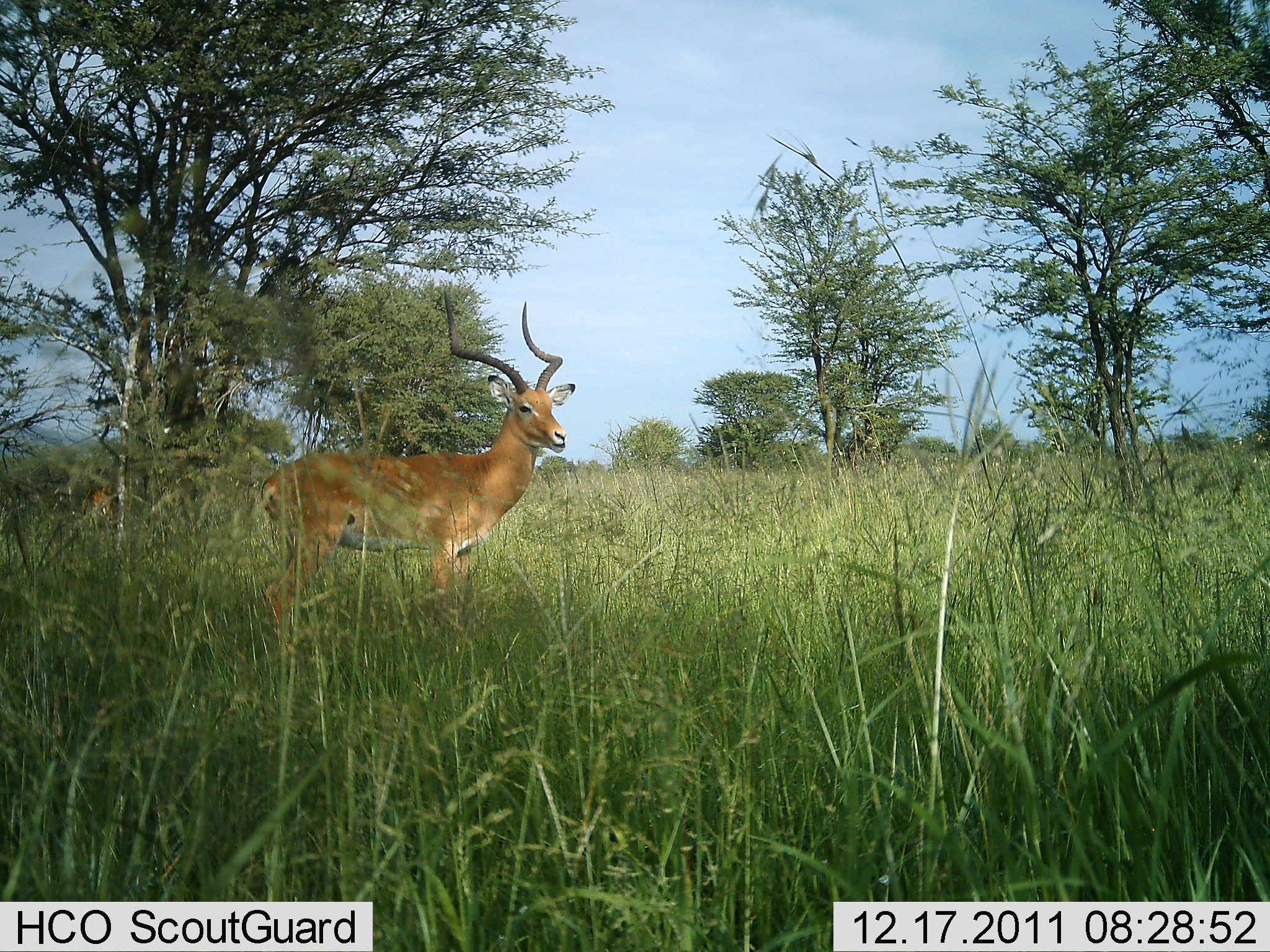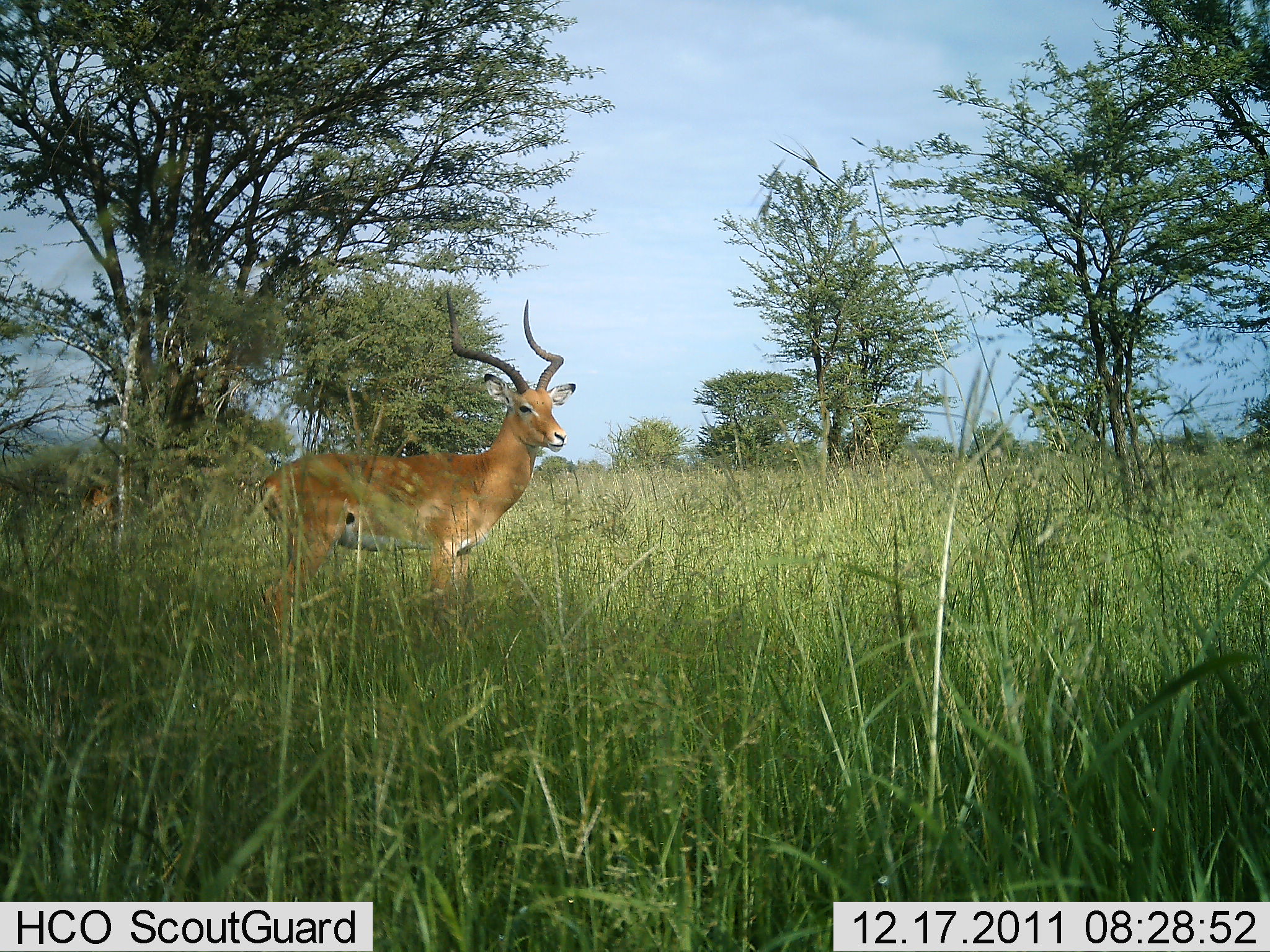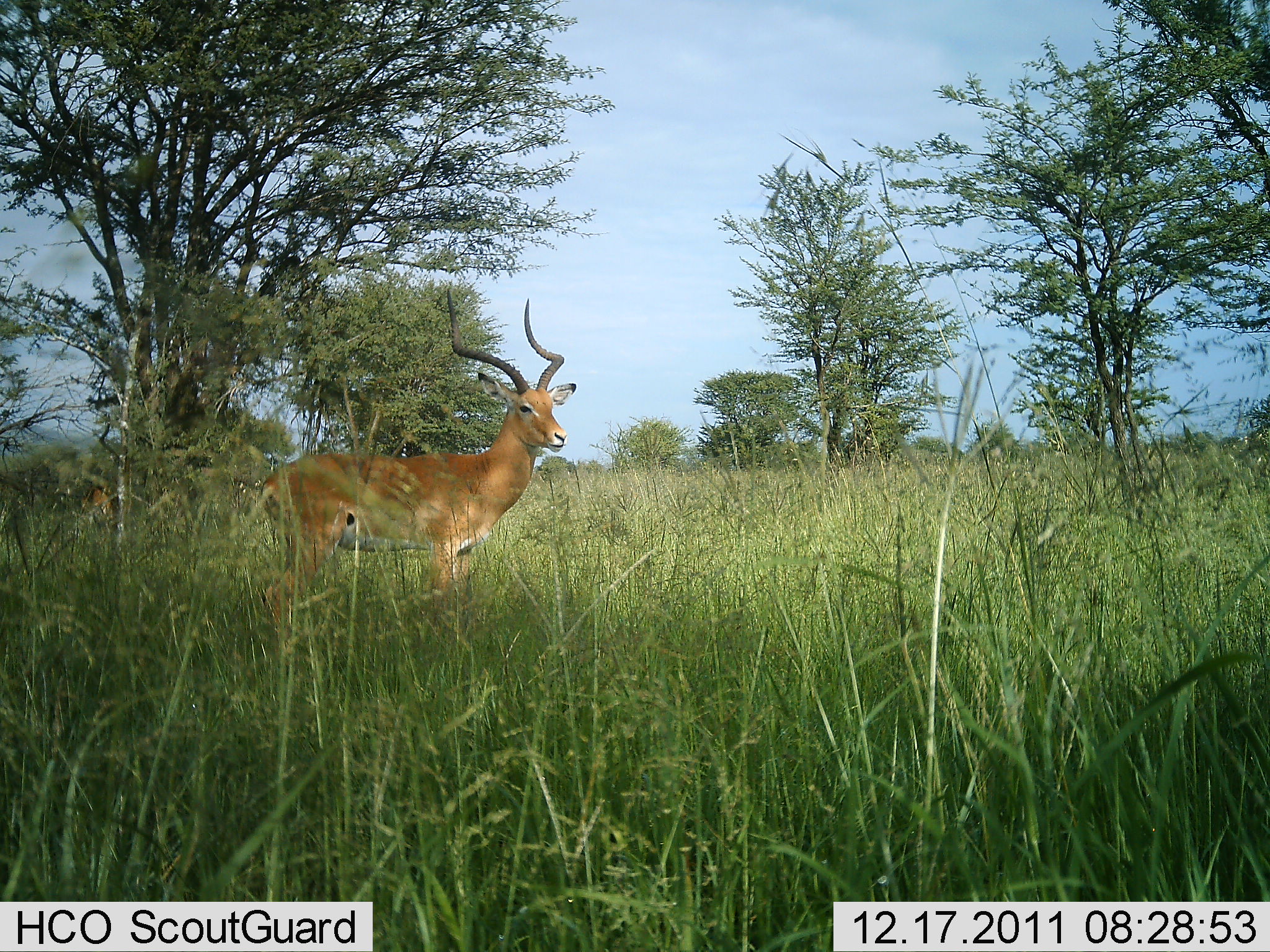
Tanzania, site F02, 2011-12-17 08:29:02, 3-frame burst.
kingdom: Animalia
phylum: Chordata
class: Mammalia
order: Artiodactyla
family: Bovidae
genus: Aepyceros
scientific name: Aepyceros melampus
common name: impala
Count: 1.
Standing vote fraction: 93%.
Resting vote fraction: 0%.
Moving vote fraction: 0%.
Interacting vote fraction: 0%.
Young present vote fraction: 0%.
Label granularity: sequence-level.